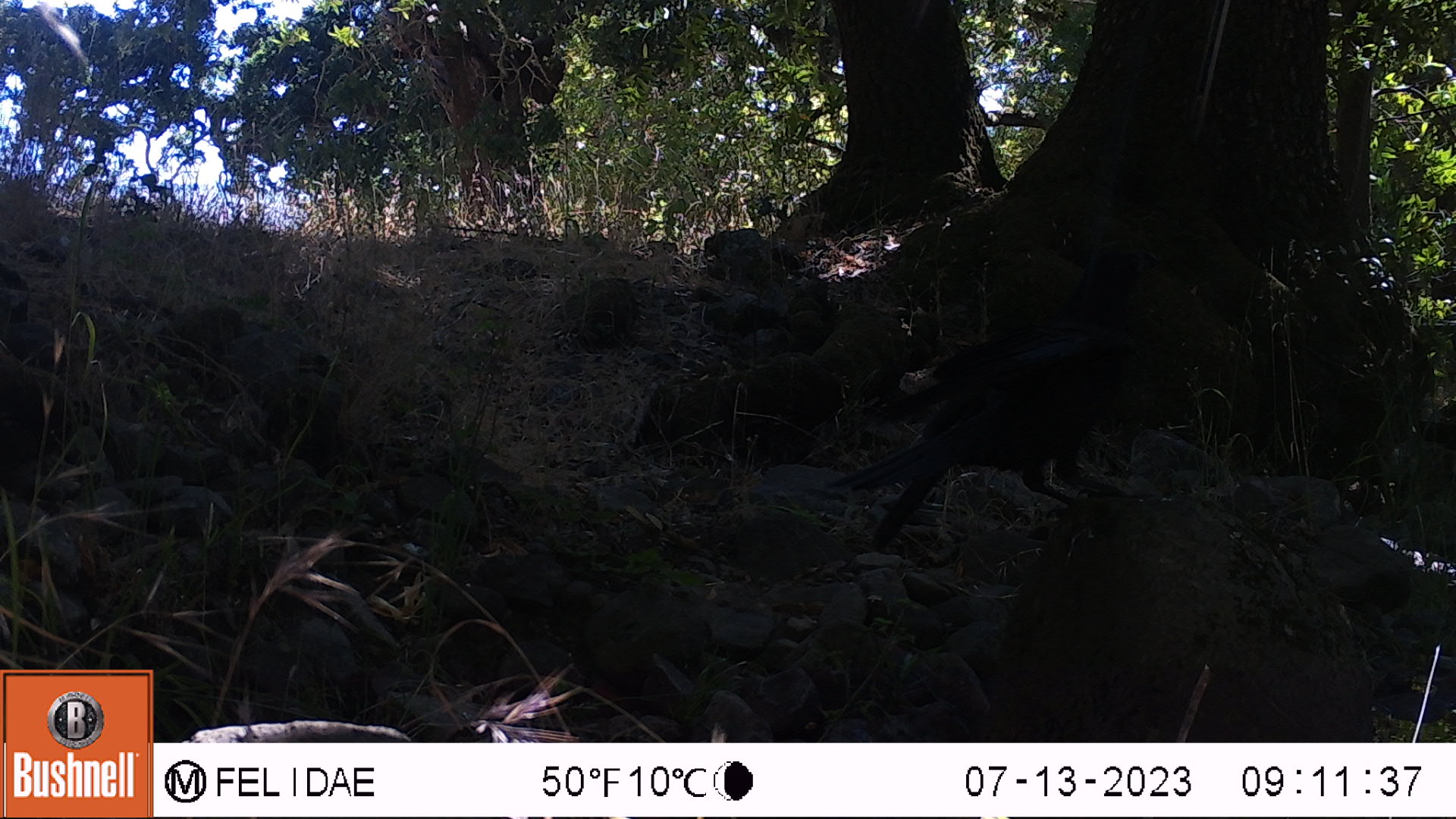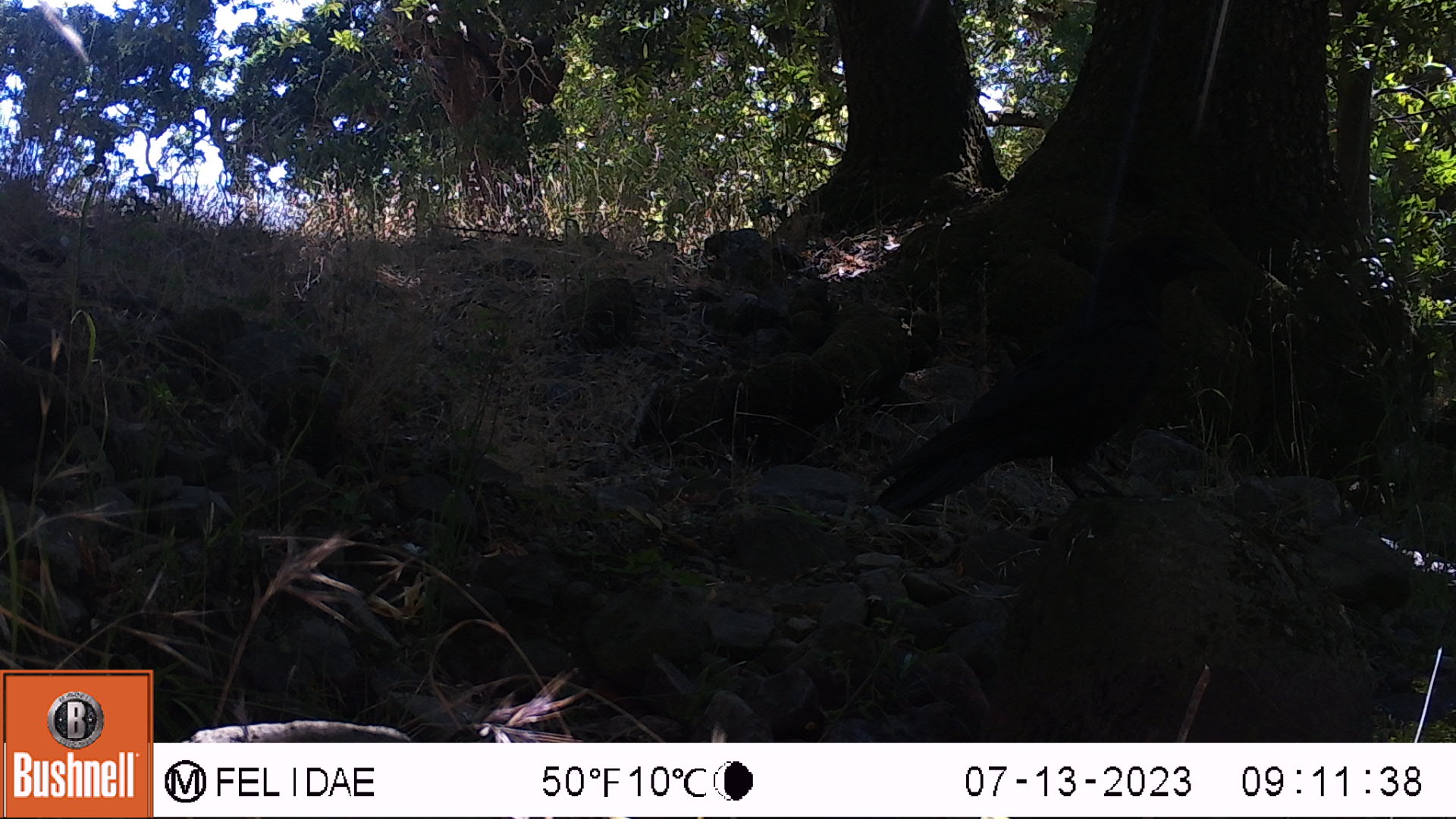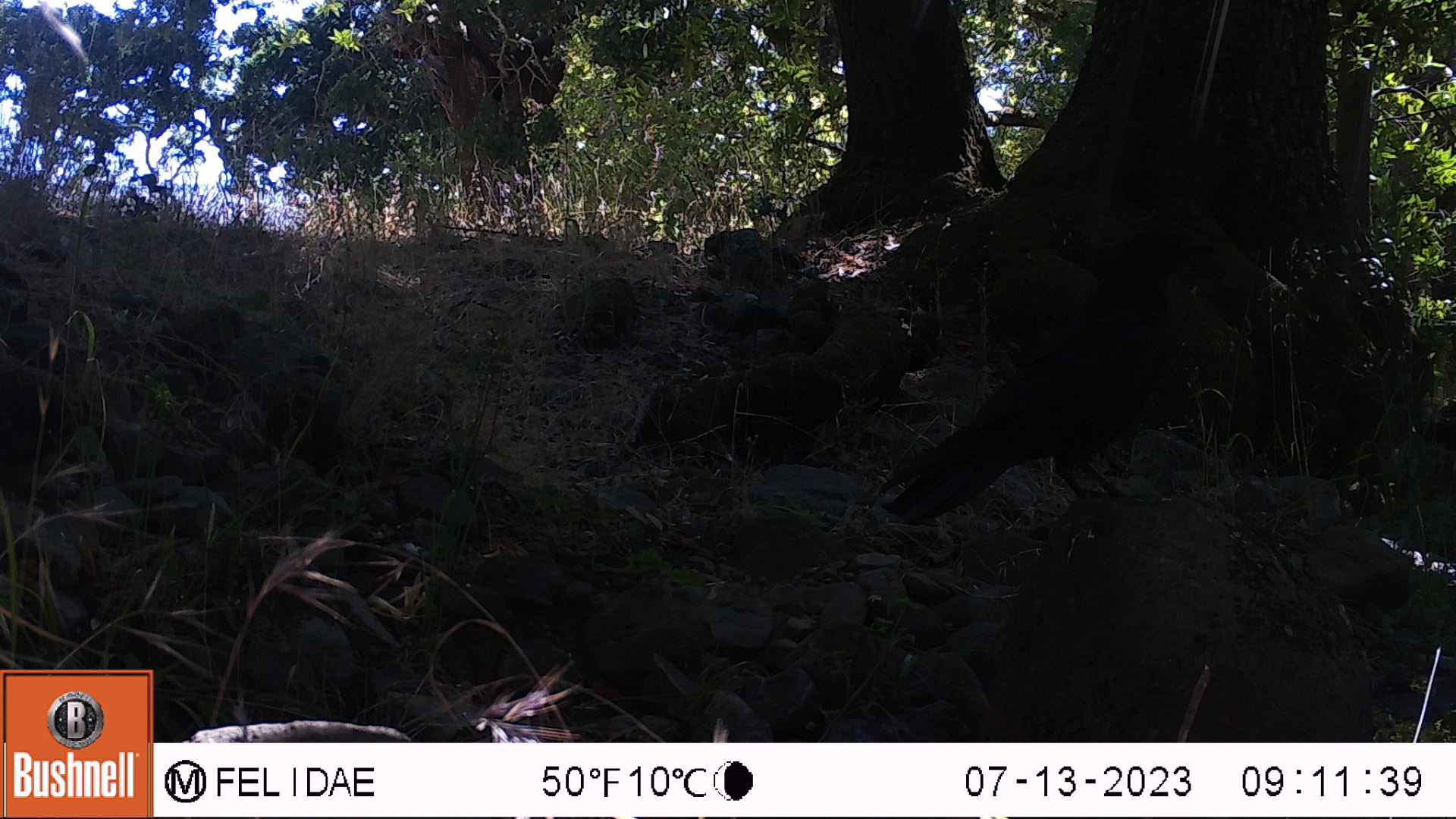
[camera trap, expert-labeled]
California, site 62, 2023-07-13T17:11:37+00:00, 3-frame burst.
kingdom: Animalia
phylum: Chordata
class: Aves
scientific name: Aves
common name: bird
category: unknown bird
Unknown bird (bird) (Aves).